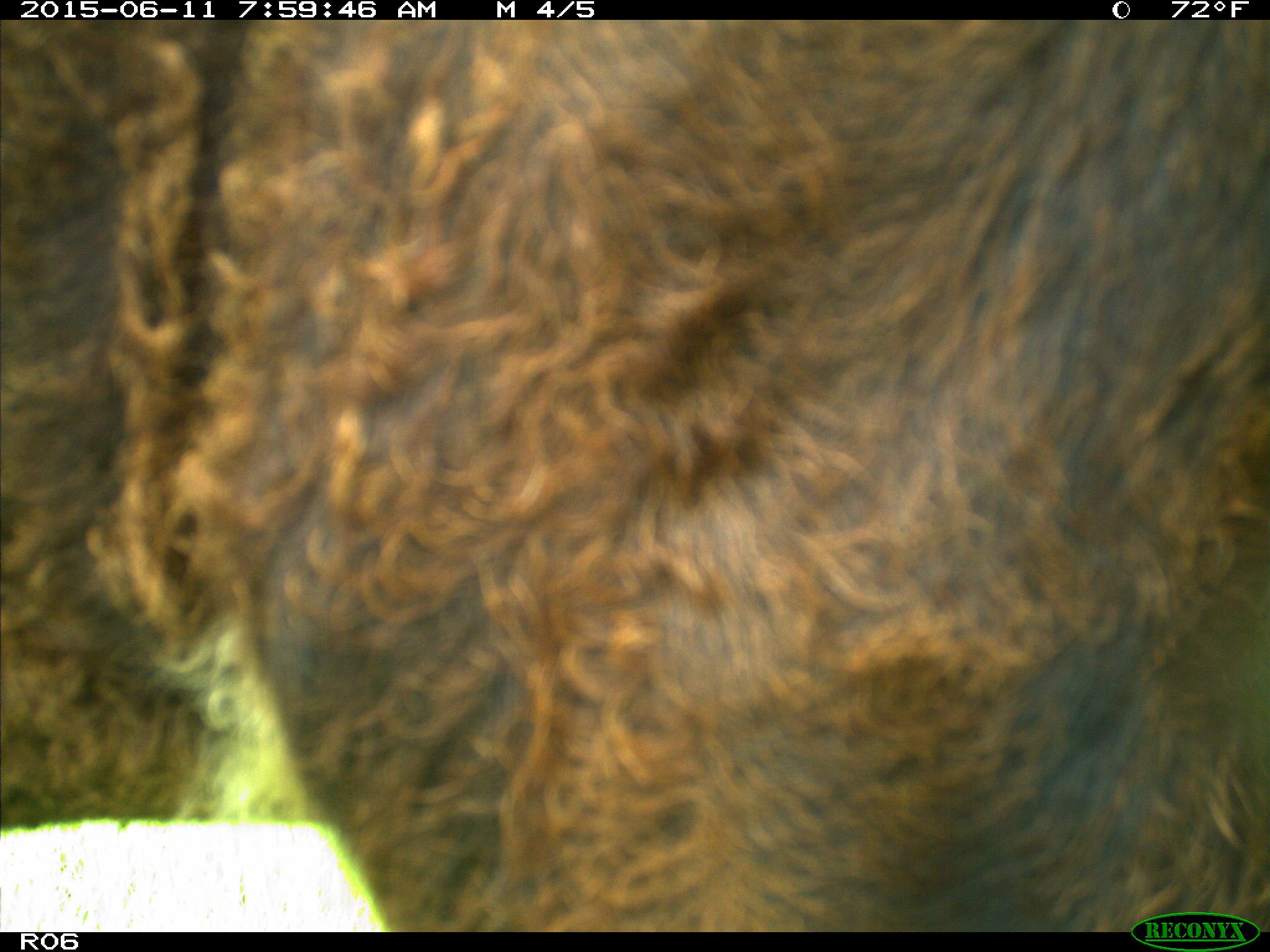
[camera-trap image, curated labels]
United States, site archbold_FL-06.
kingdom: Animalia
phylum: Chordata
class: Mammalia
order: Artiodactyla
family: Bovidae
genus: Bos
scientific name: Bos taurus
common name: domestic cow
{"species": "Bos taurus (domestic cow)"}